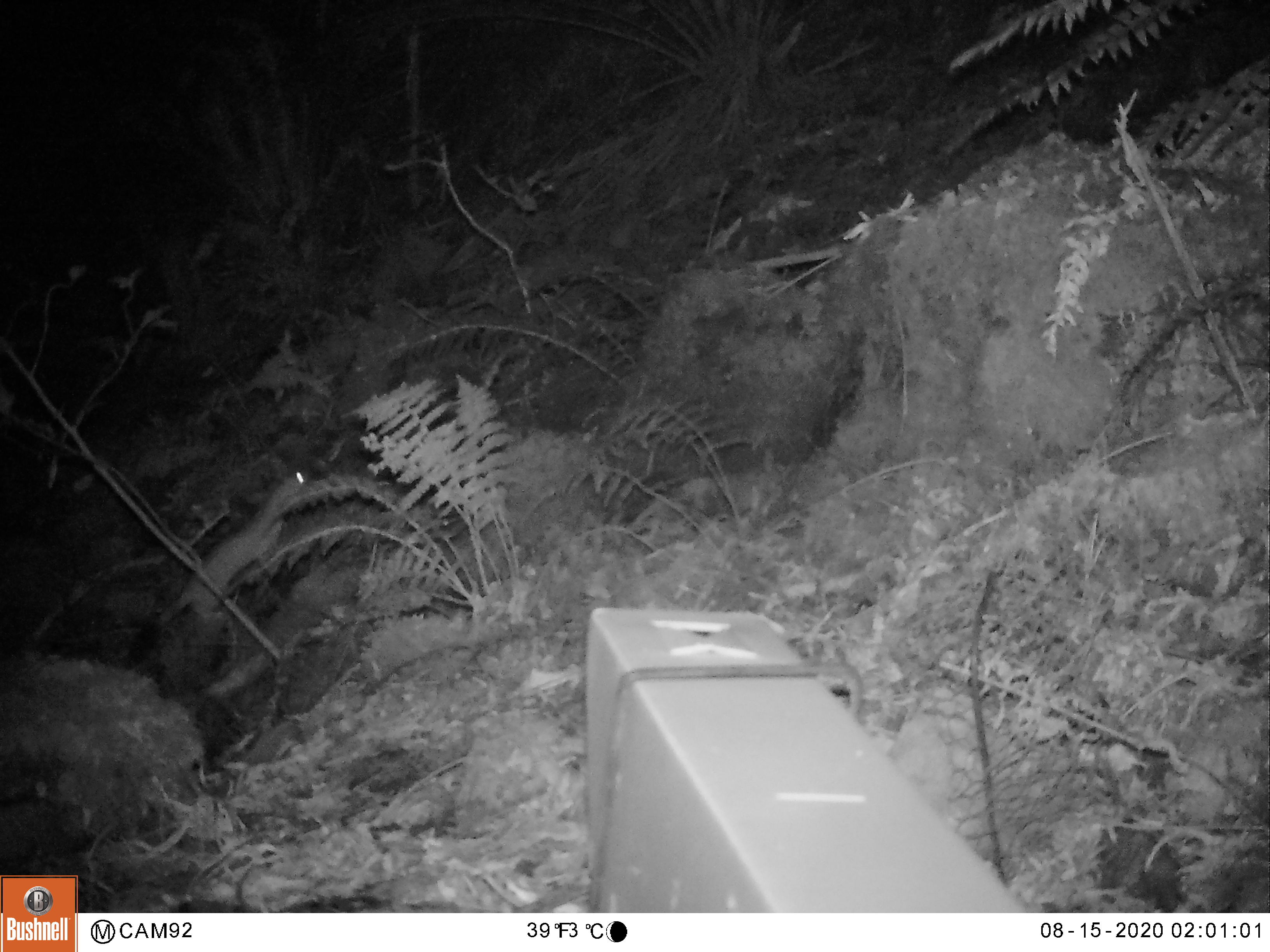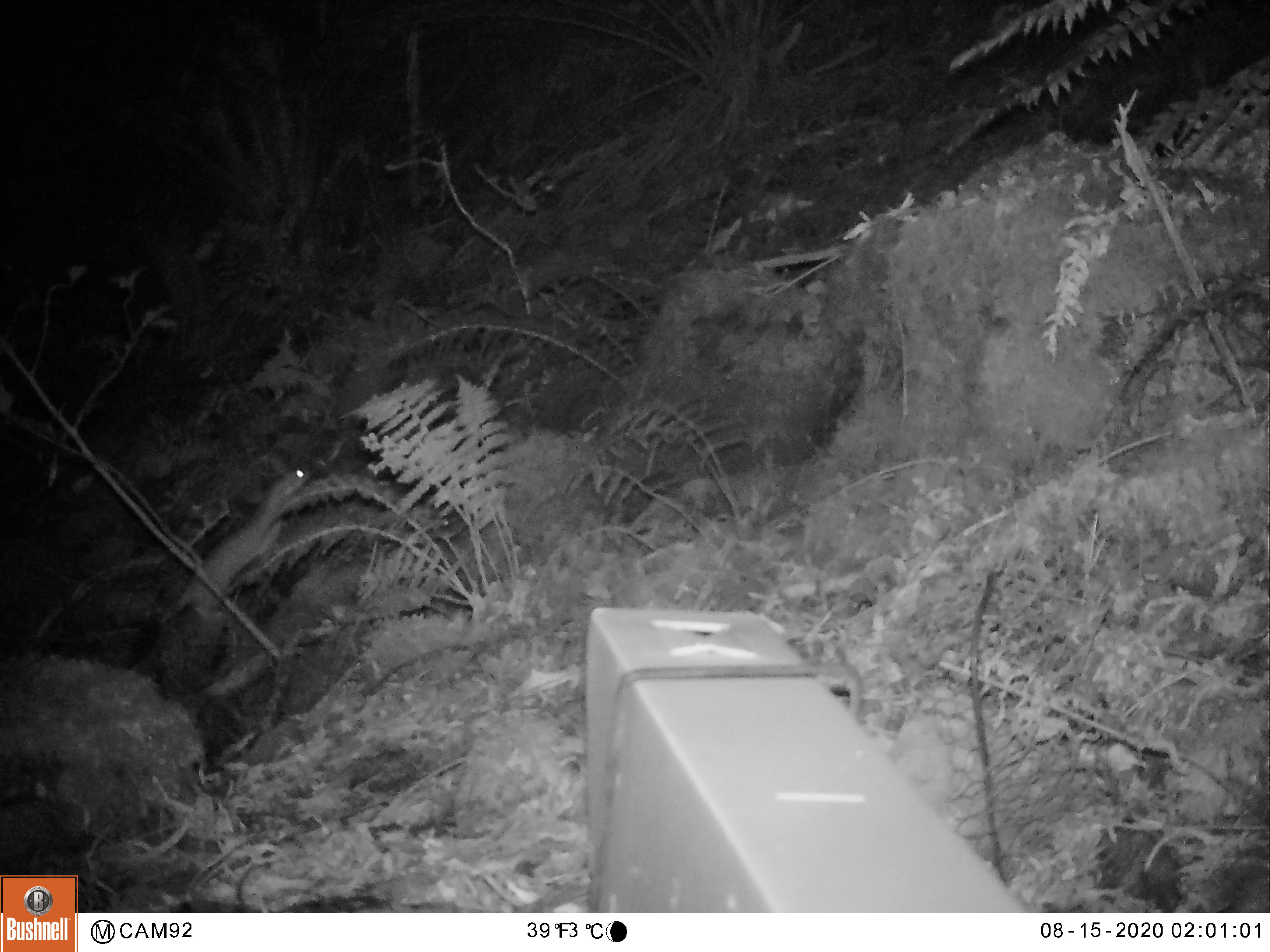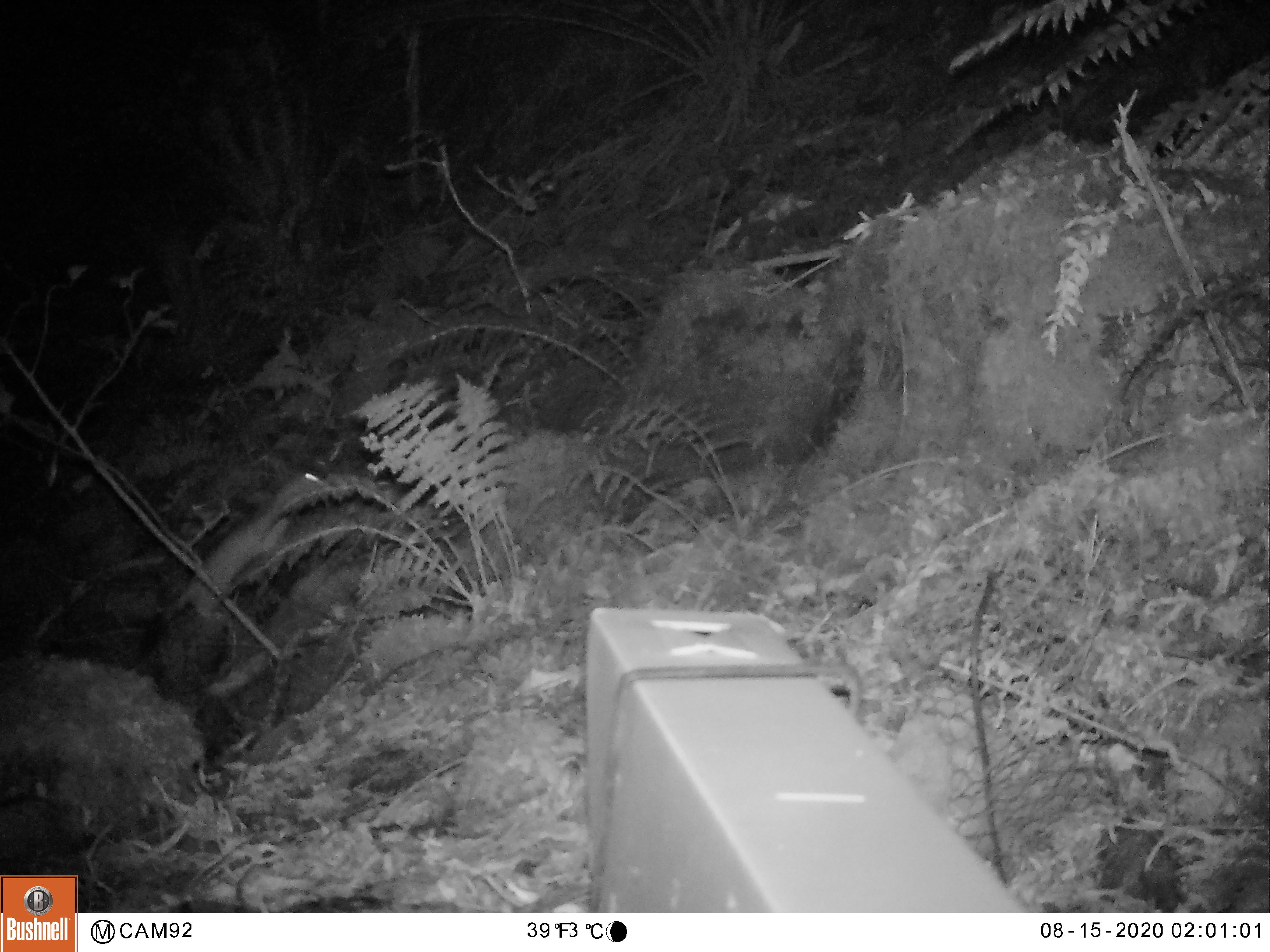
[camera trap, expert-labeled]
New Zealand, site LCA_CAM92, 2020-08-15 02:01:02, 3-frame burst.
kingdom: Animalia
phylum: Chordata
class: Mammalia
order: Carnivora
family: Mustelidae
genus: Mustela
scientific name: Mustela erminea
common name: stoat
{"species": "stoat (Mustela erminea)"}